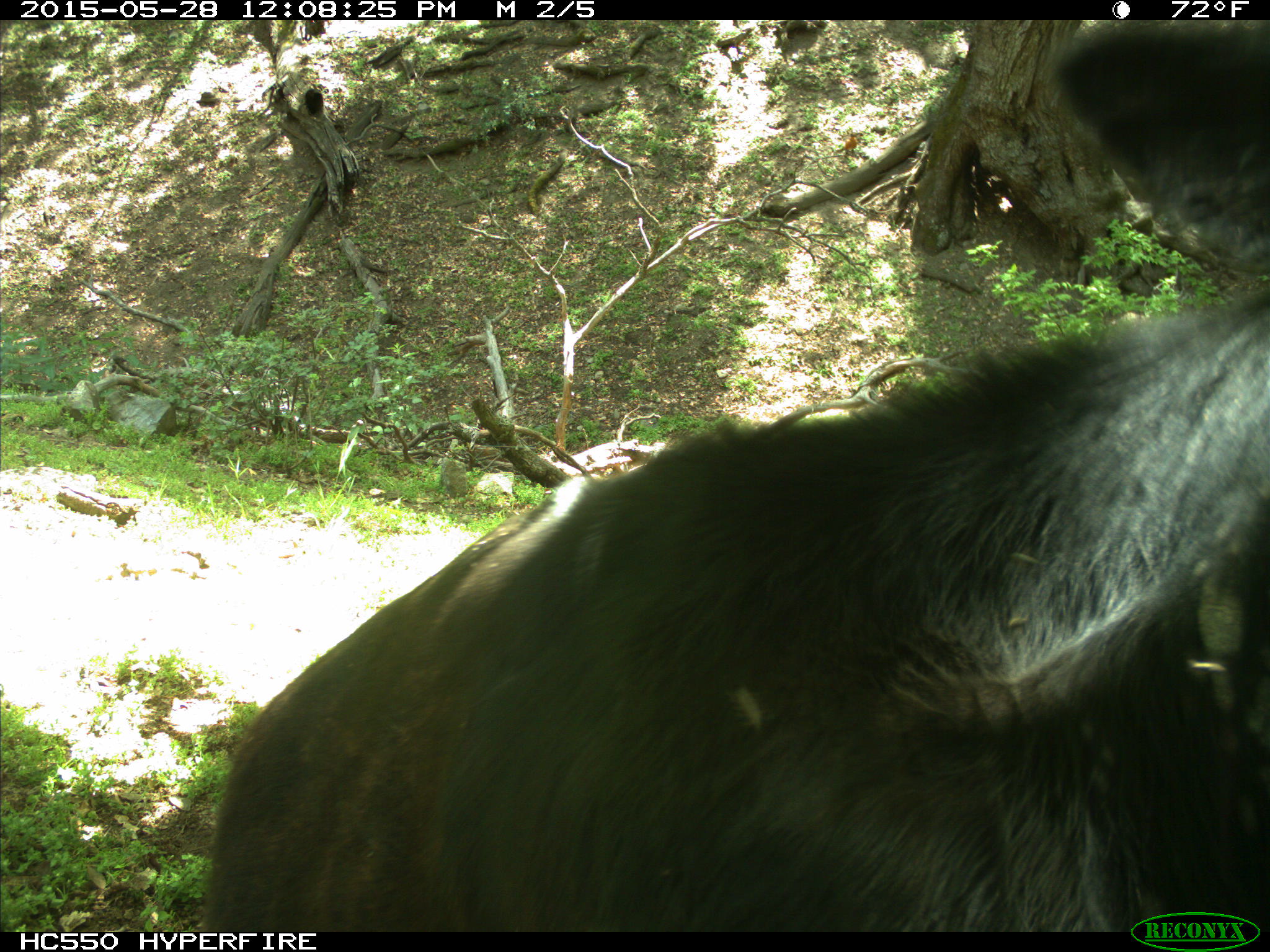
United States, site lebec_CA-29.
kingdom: Animalia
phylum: Chordata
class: Mammalia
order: Artiodactyla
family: Bovidae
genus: Bos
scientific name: Bos taurus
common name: domestic cow